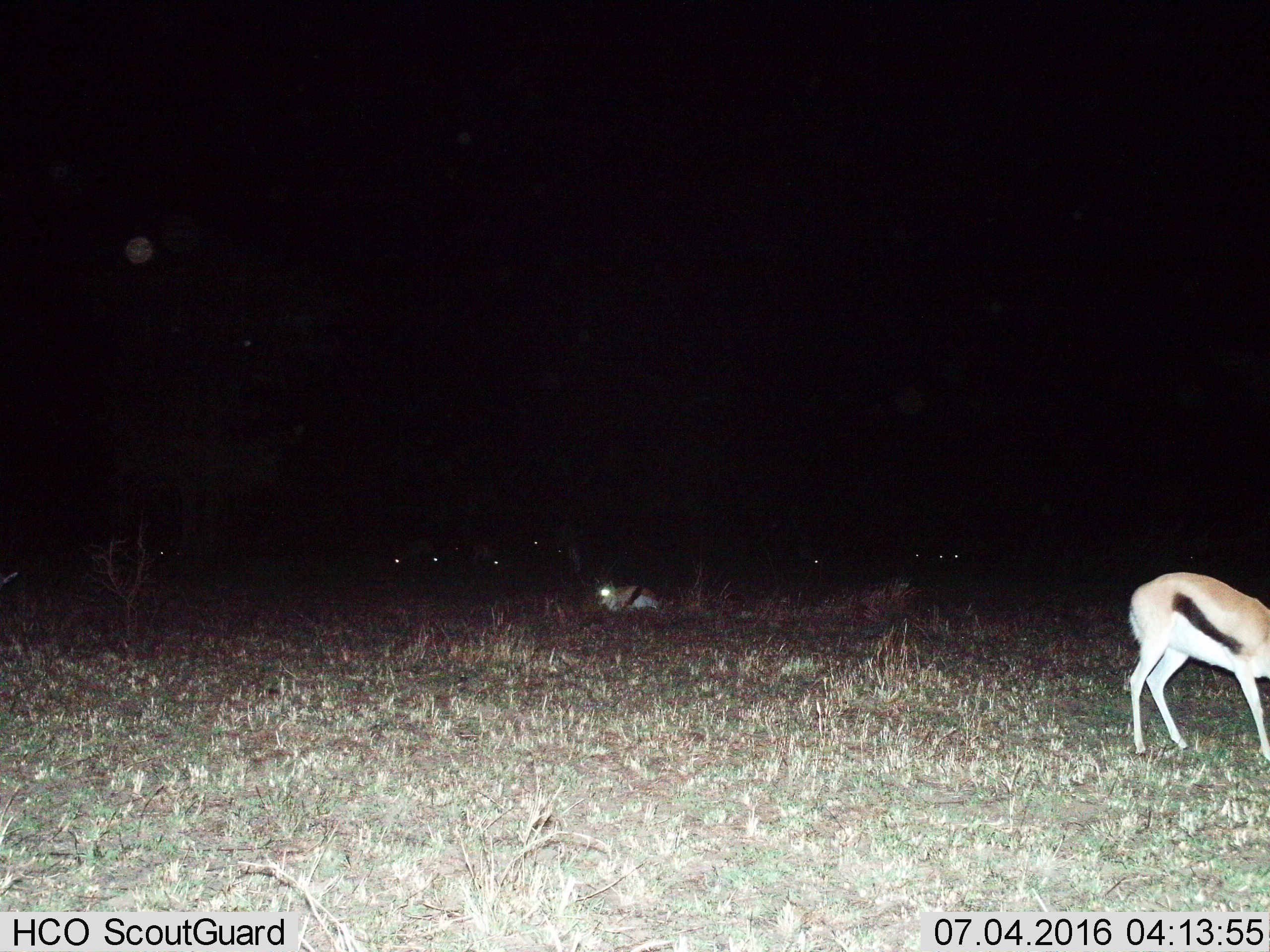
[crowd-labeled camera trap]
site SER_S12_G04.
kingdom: Animalia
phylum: Chordata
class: Mammalia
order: Artiodactyla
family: Bovidae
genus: Eudorcas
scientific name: Eudorcas thomsonii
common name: thomson's gazelle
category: gazellethomsons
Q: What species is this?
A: Gazellethomsons (thomson's gazelle) (Eudorcas thomsonii).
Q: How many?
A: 5.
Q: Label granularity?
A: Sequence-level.